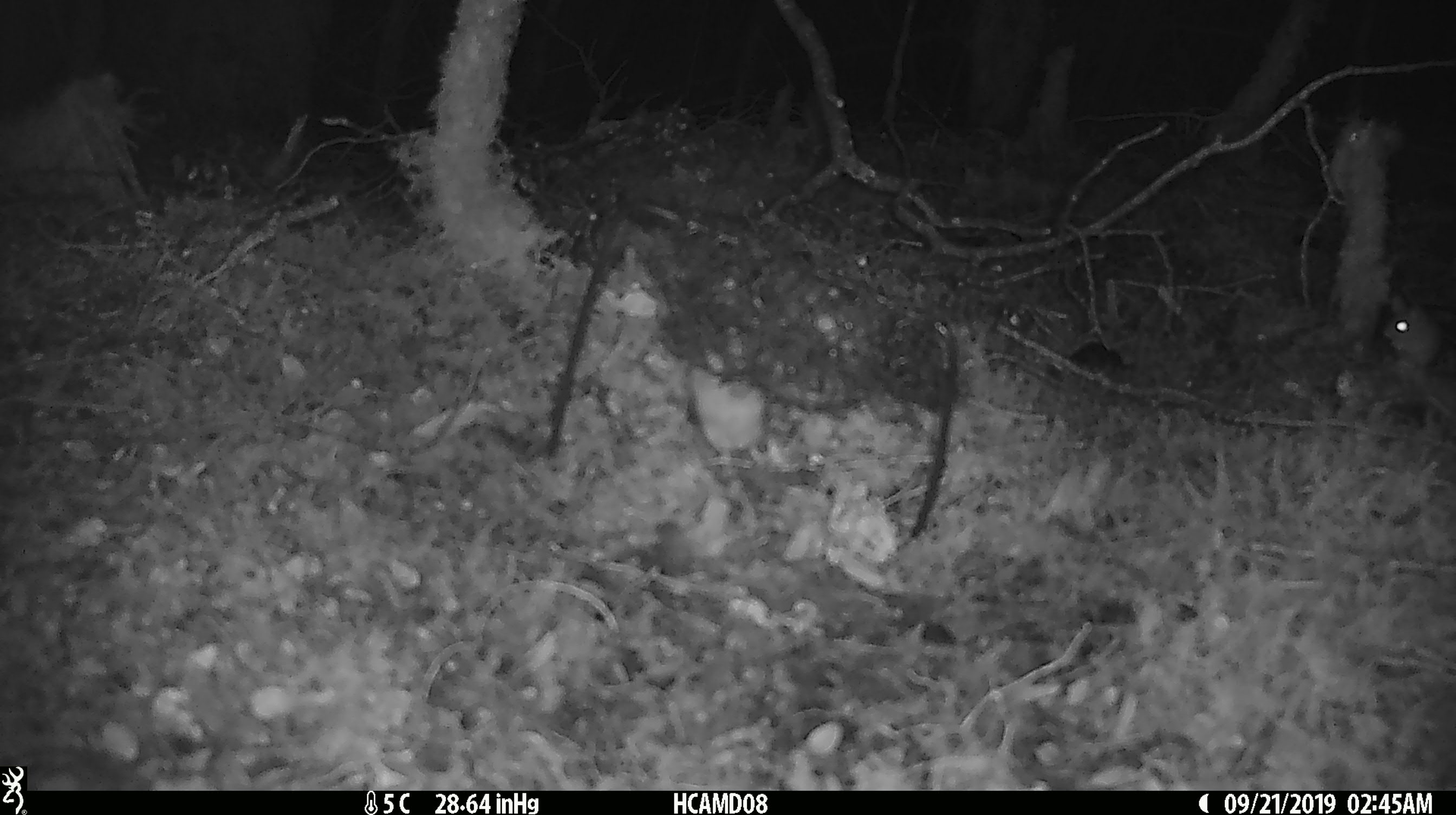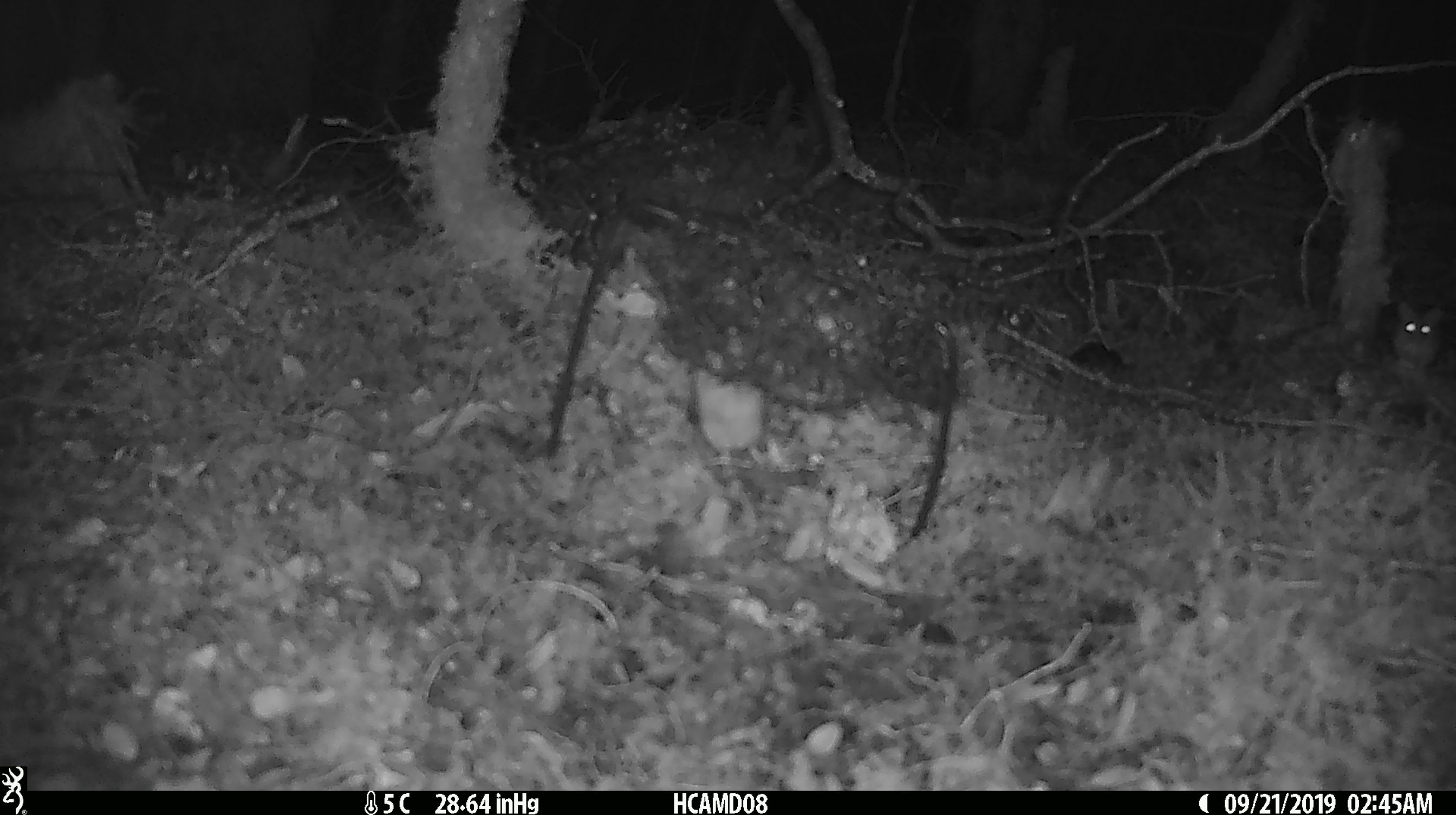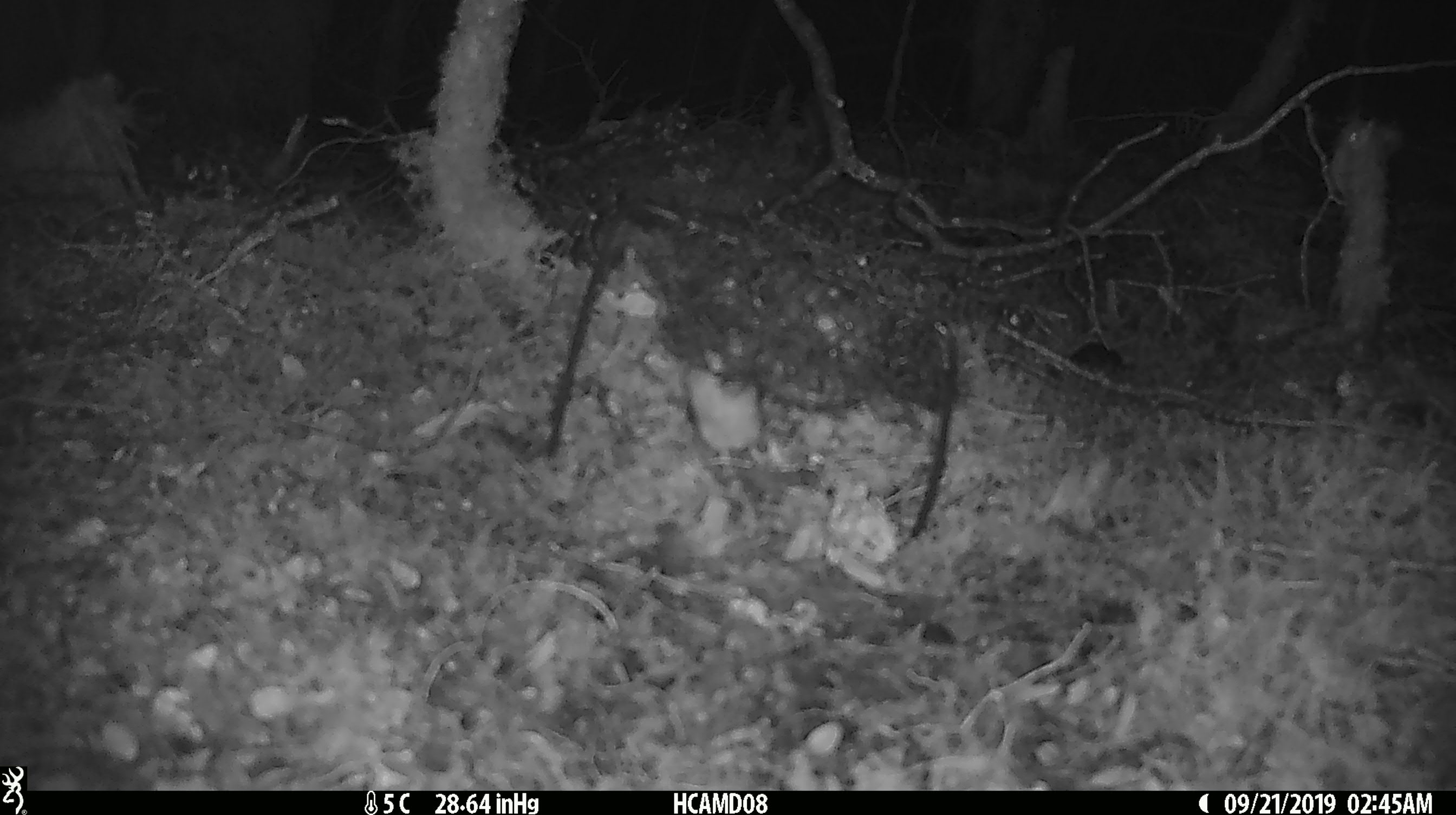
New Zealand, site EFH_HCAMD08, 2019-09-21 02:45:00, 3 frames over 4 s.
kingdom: Animalia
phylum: Chordata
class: Mammalia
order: Rodentia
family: Muridae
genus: Mus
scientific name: Mus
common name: mouse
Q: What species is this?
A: Mouse (Mus).